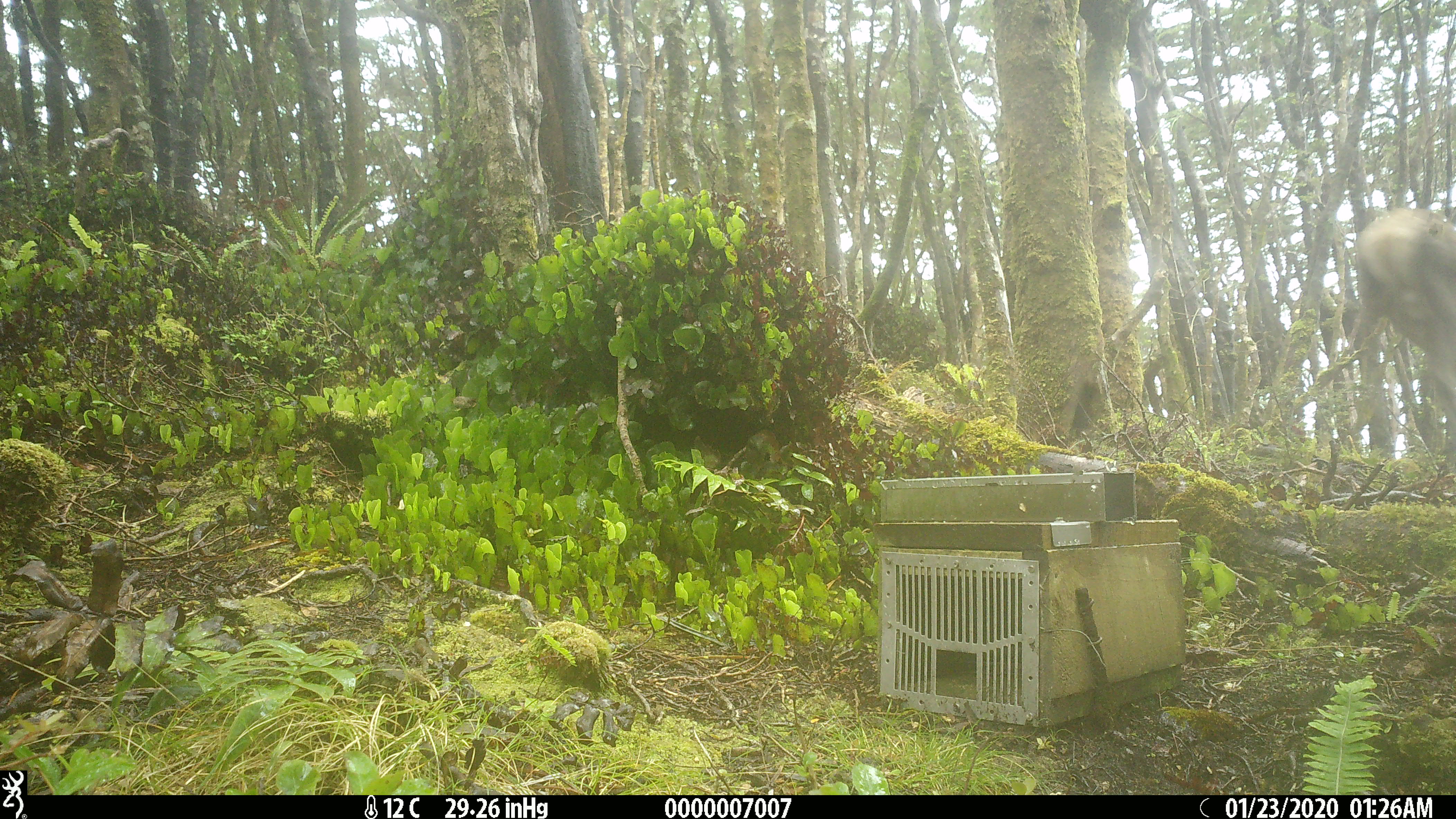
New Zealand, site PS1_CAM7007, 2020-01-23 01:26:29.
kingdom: Animalia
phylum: Chordata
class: Mammalia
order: Artiodactyla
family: Cervidae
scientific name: Cervidae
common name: deer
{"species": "deer (Cervidae)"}